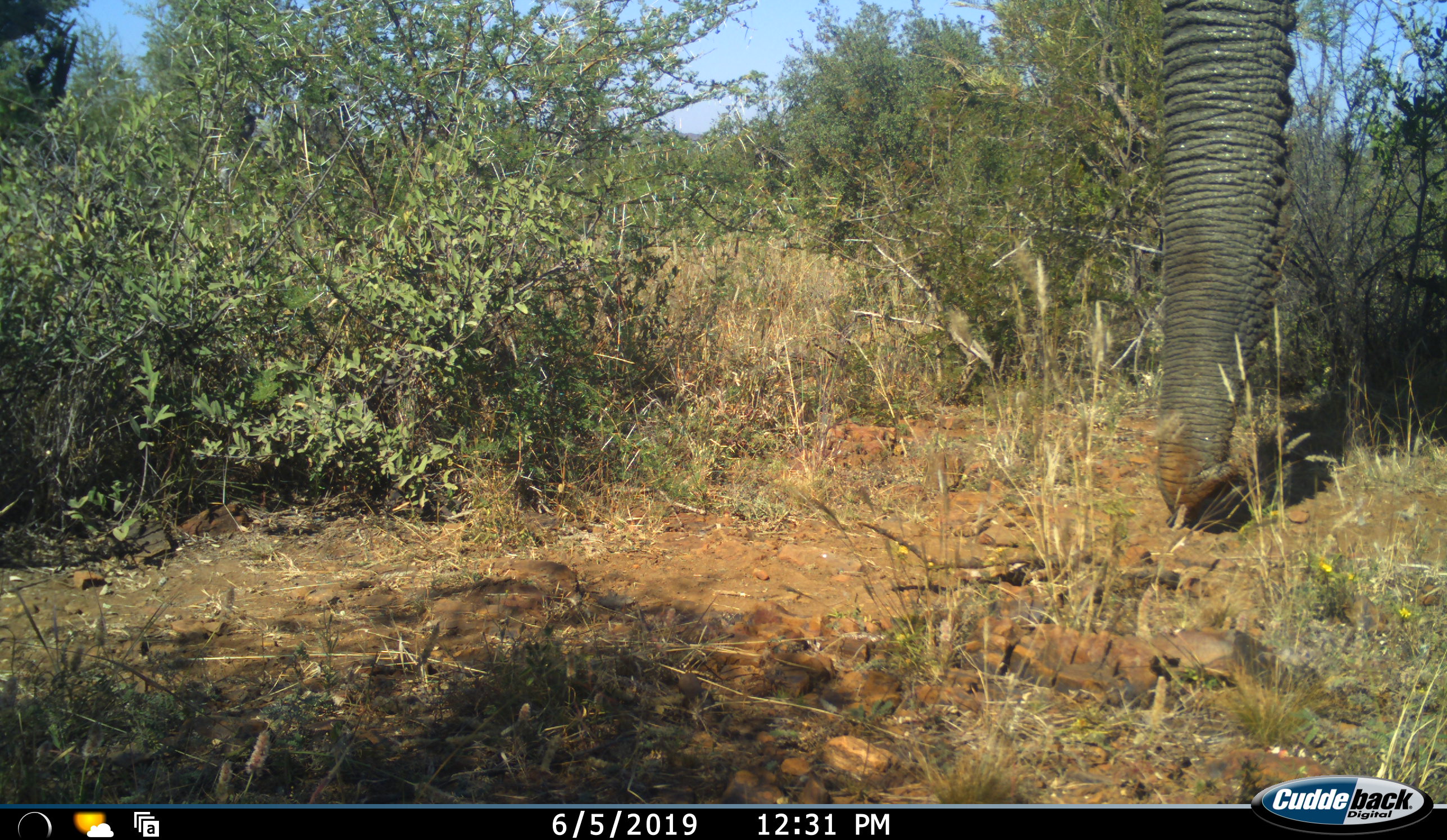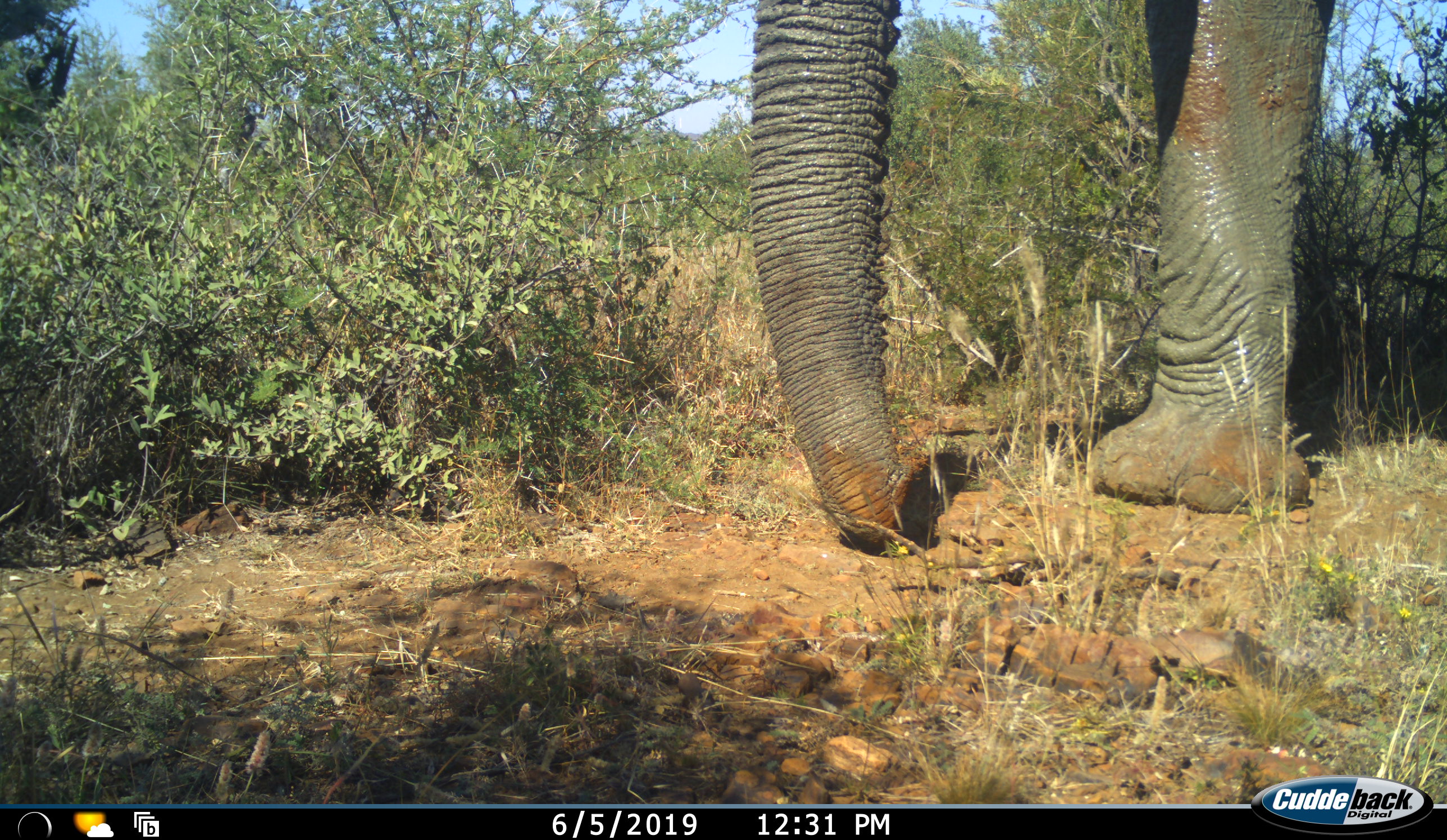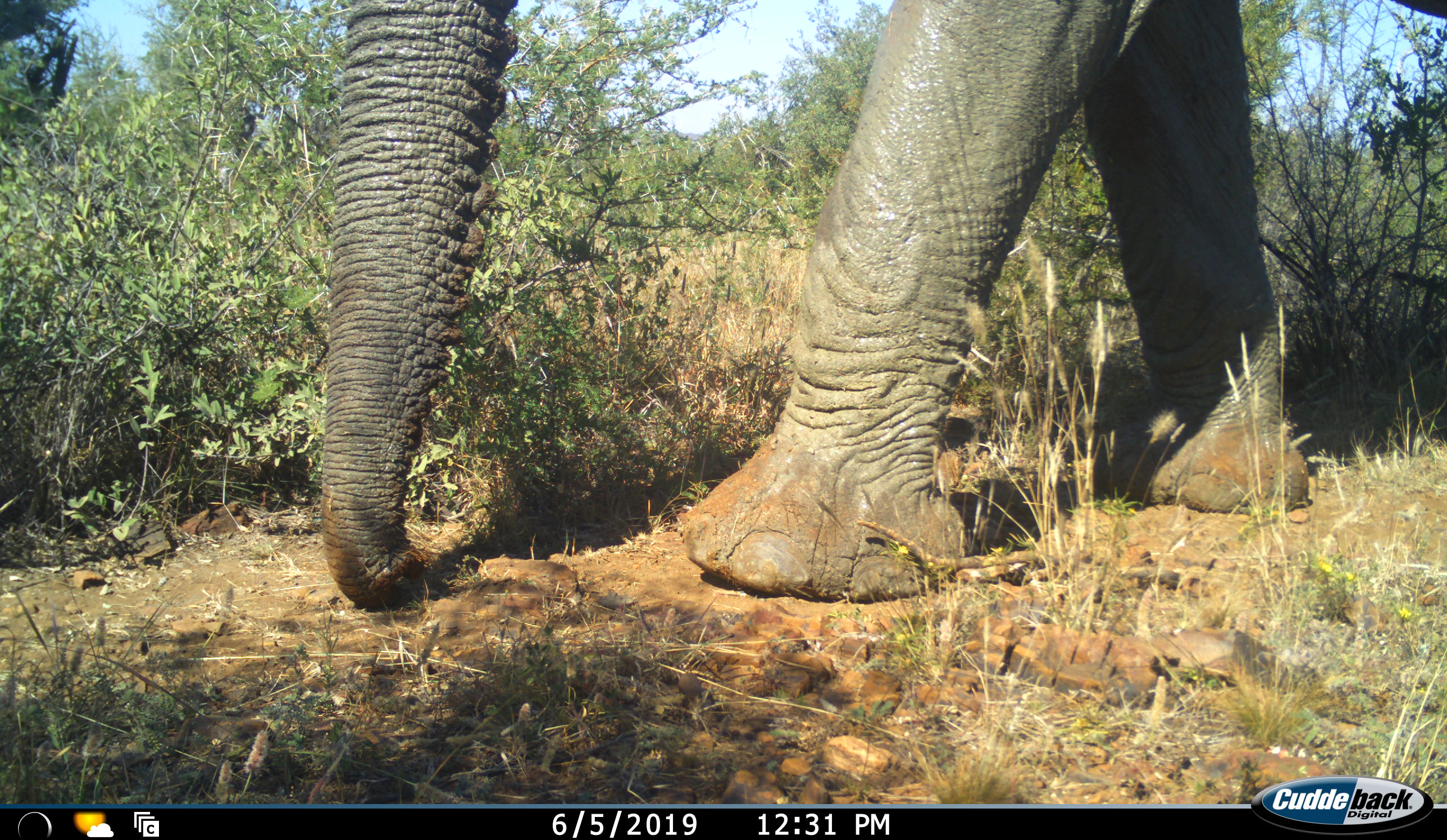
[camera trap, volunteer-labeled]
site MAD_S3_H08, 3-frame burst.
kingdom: Animalia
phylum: Chordata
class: Mammalia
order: Proboscidea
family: Elephantidae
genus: Loxodonta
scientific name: Loxodonta africana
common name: african bush elephant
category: elephant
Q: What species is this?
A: Elephant (african bush elephant) (Loxodonta africana).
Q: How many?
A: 1.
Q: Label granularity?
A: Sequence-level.